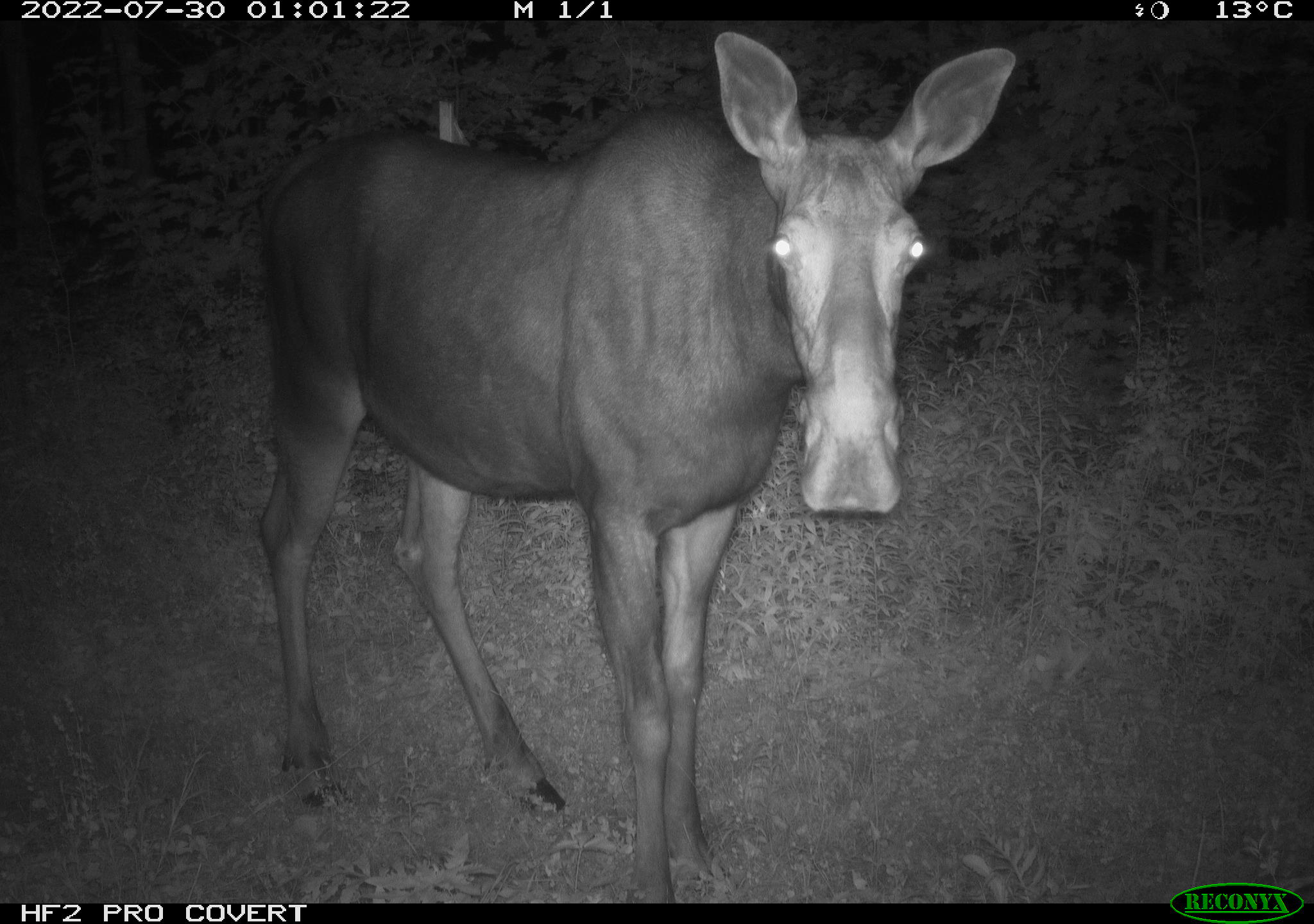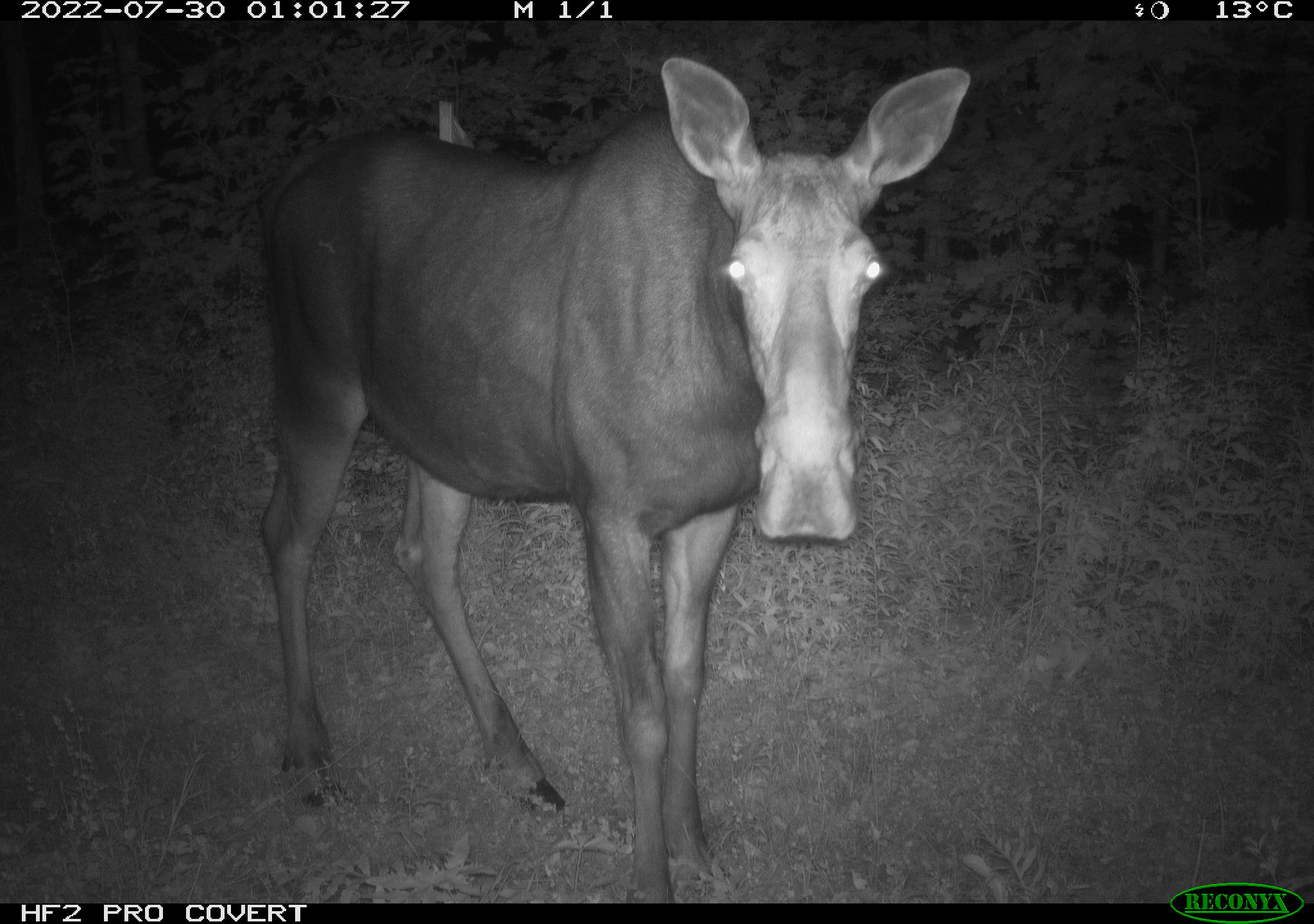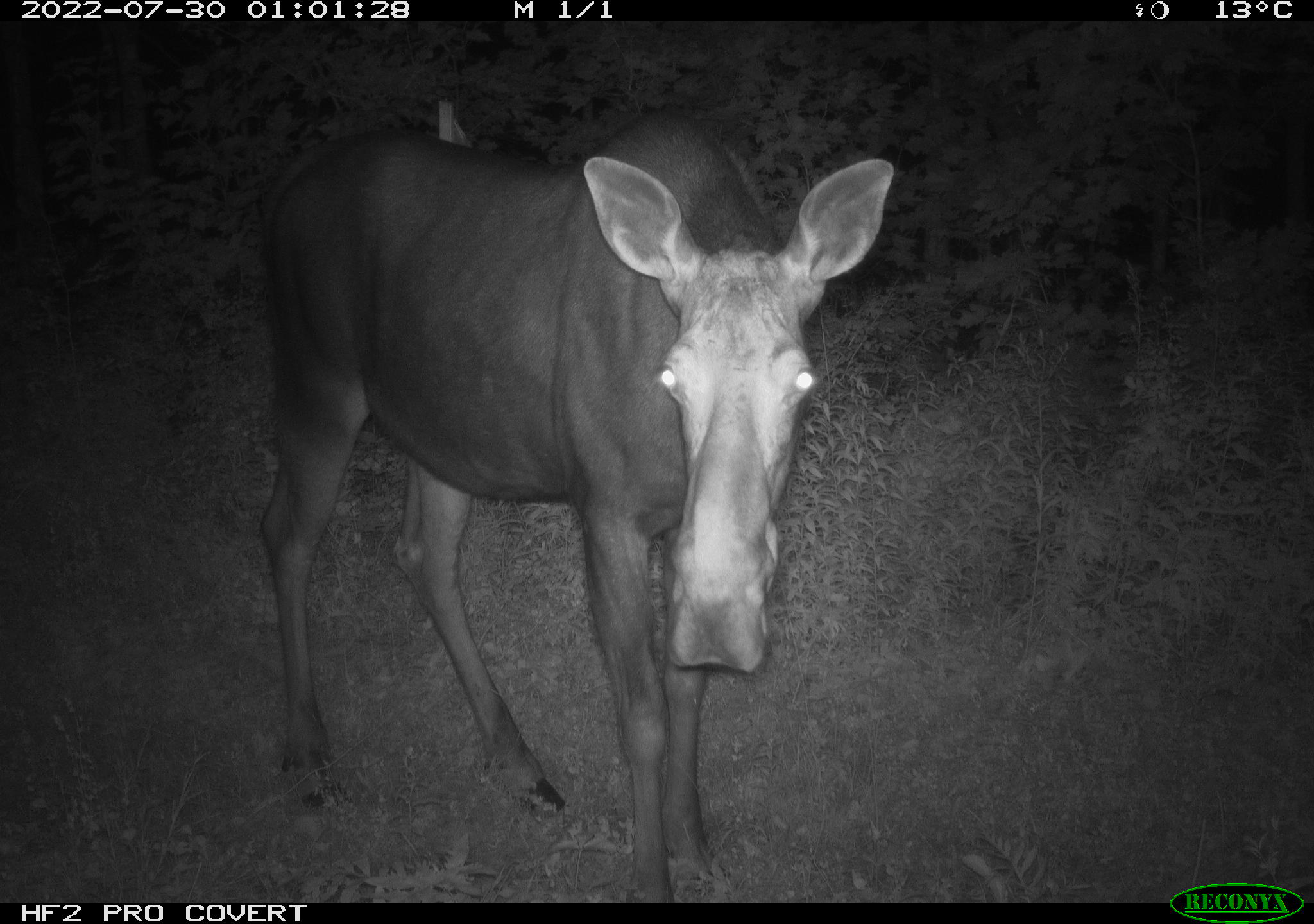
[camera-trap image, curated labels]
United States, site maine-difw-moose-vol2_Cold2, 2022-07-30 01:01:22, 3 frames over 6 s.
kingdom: Animalia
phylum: Chordata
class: Mammalia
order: Artiodactyla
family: Cervidae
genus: Alces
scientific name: Alces alces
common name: moose